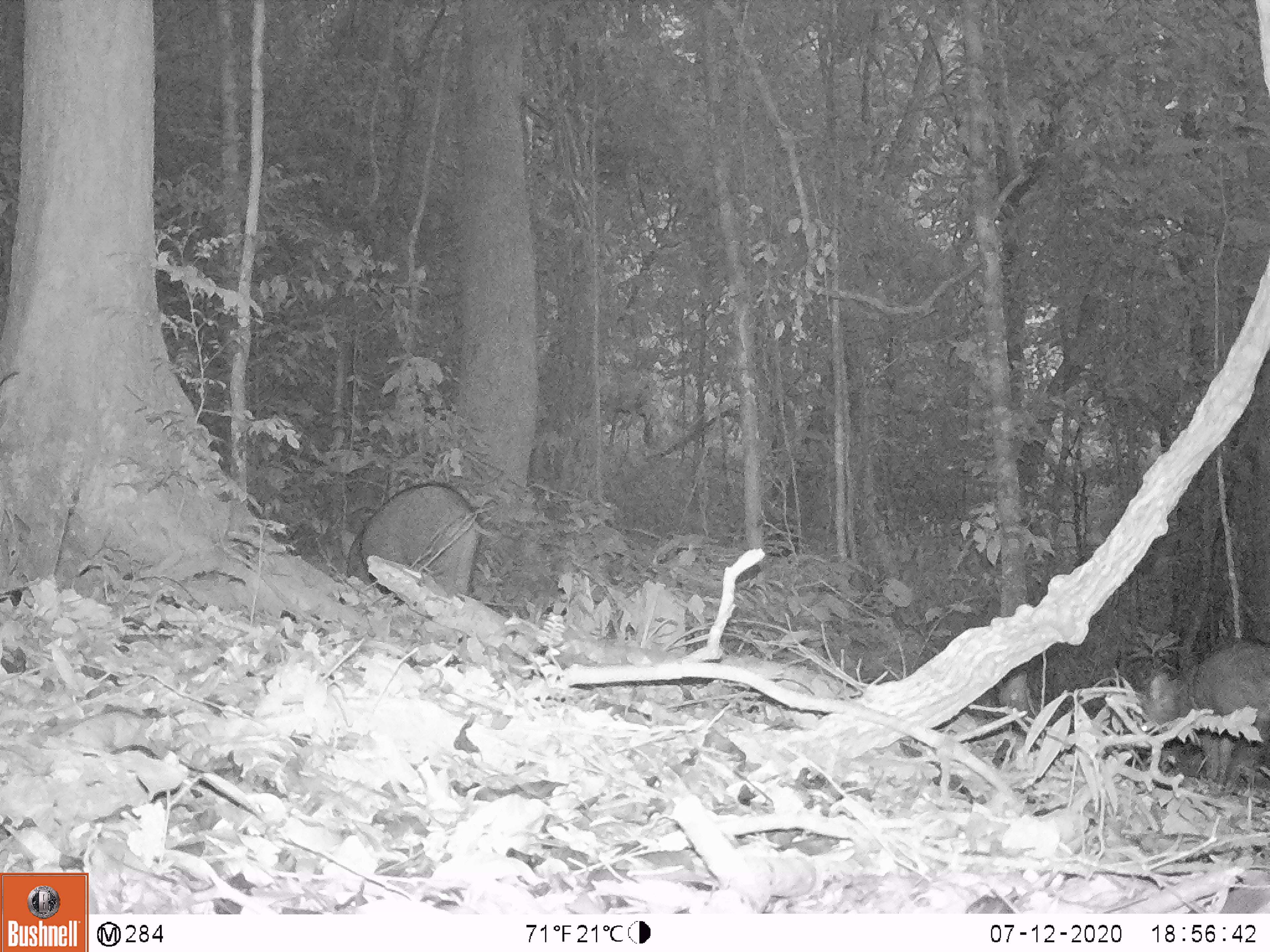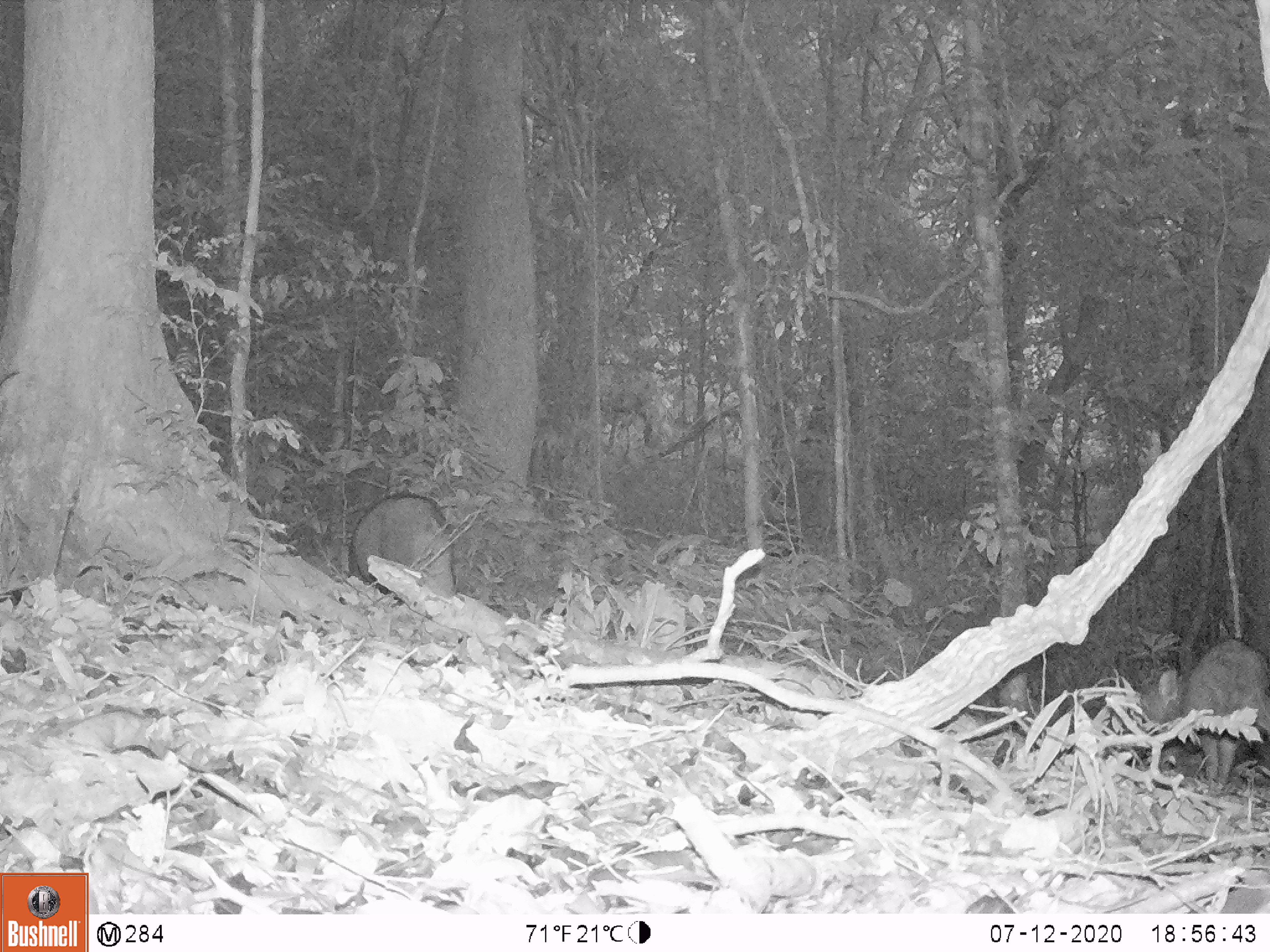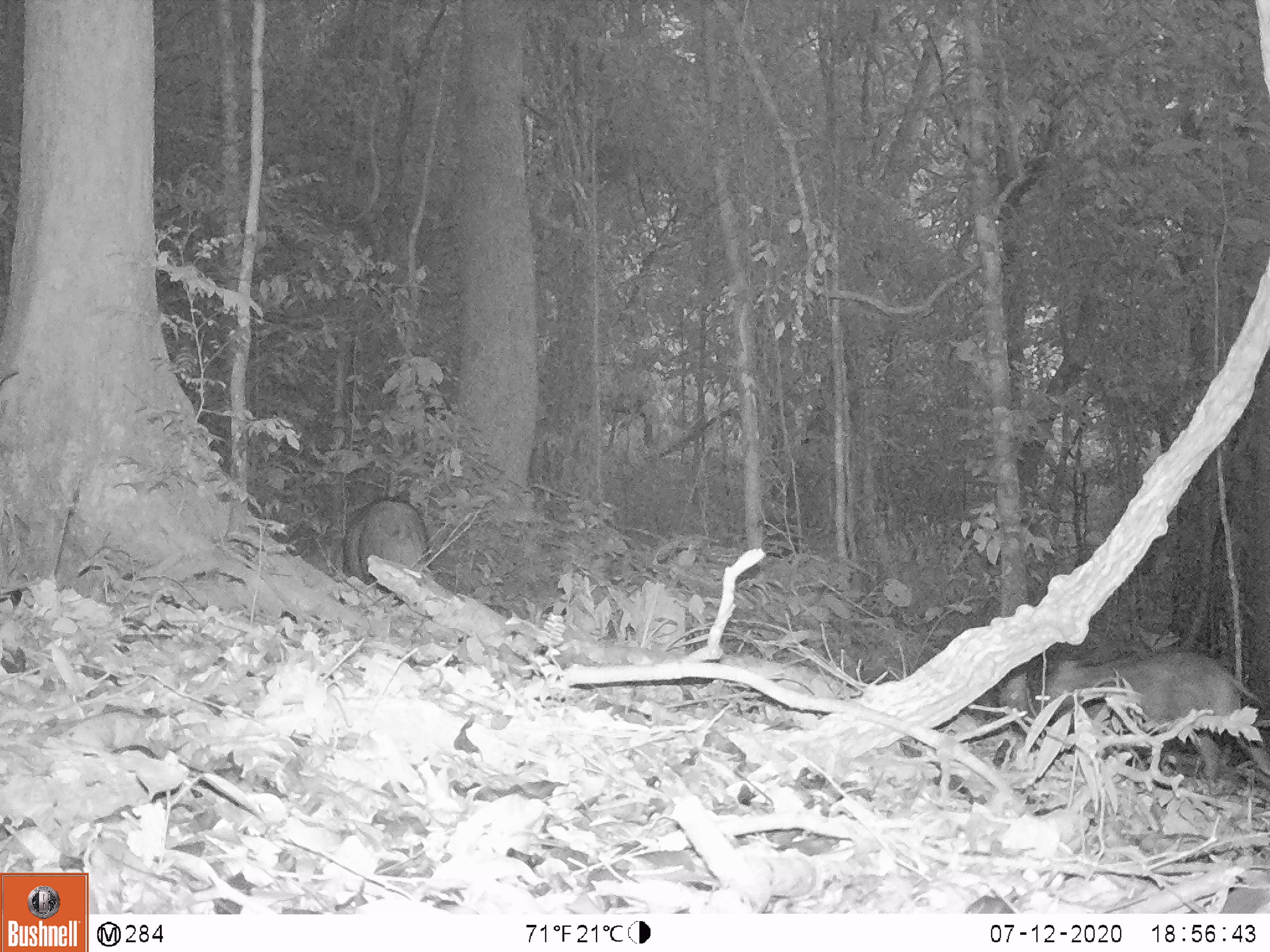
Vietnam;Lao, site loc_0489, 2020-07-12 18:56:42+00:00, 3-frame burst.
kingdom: Animalia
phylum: Chordata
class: Mammalia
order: Artiodactyla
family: Suidae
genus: Sus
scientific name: Sus scrofa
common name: eurasian wild pig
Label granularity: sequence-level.